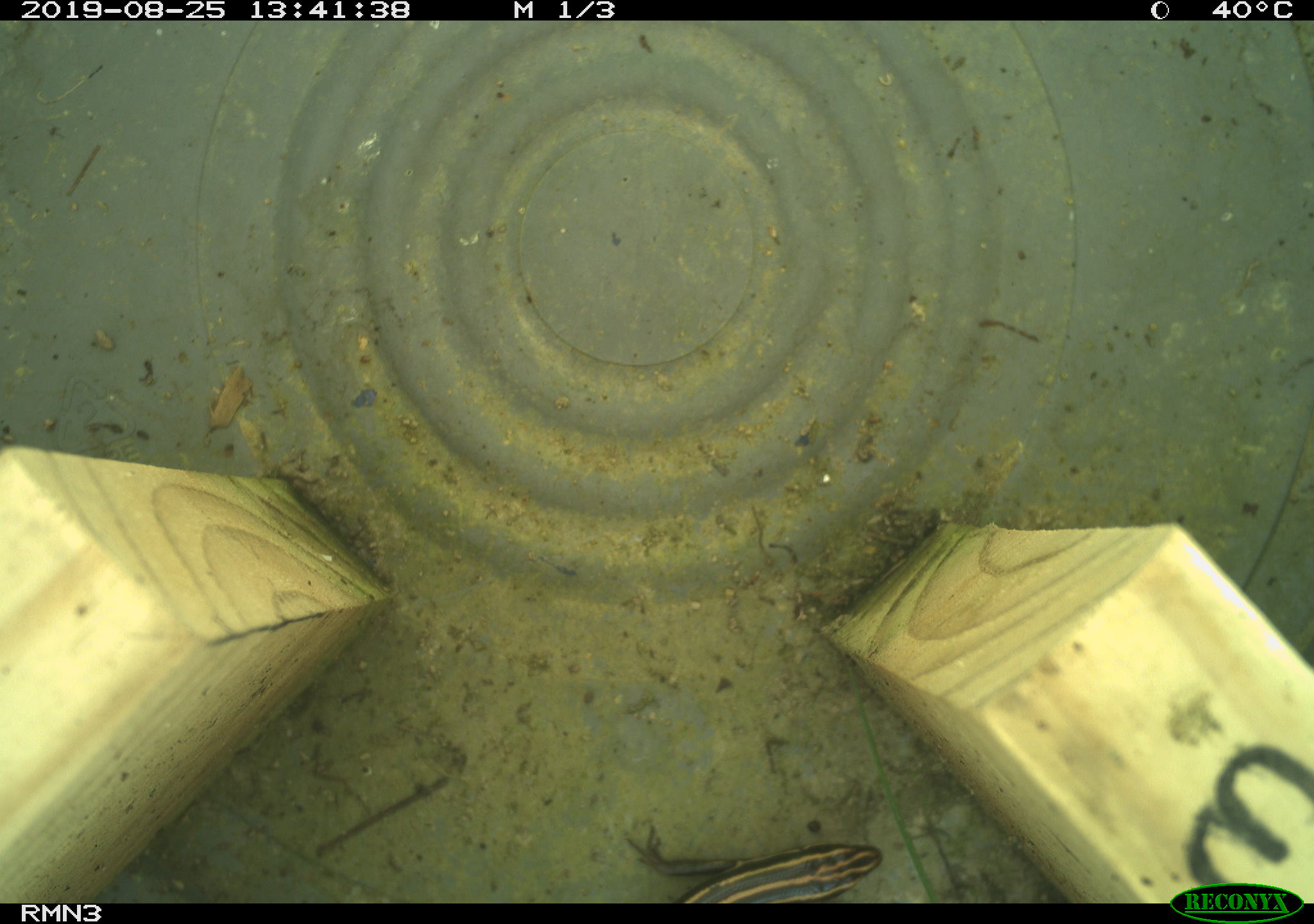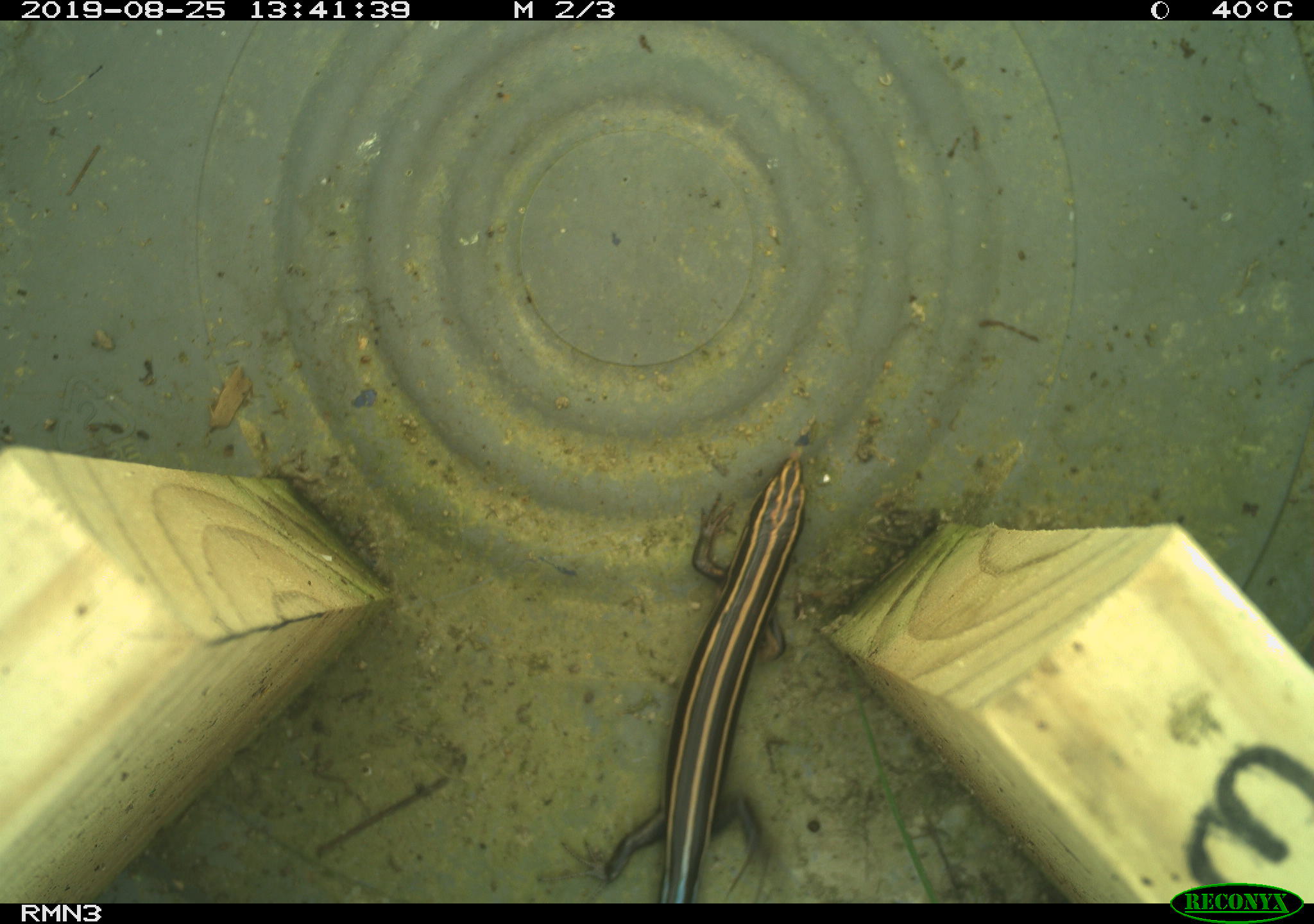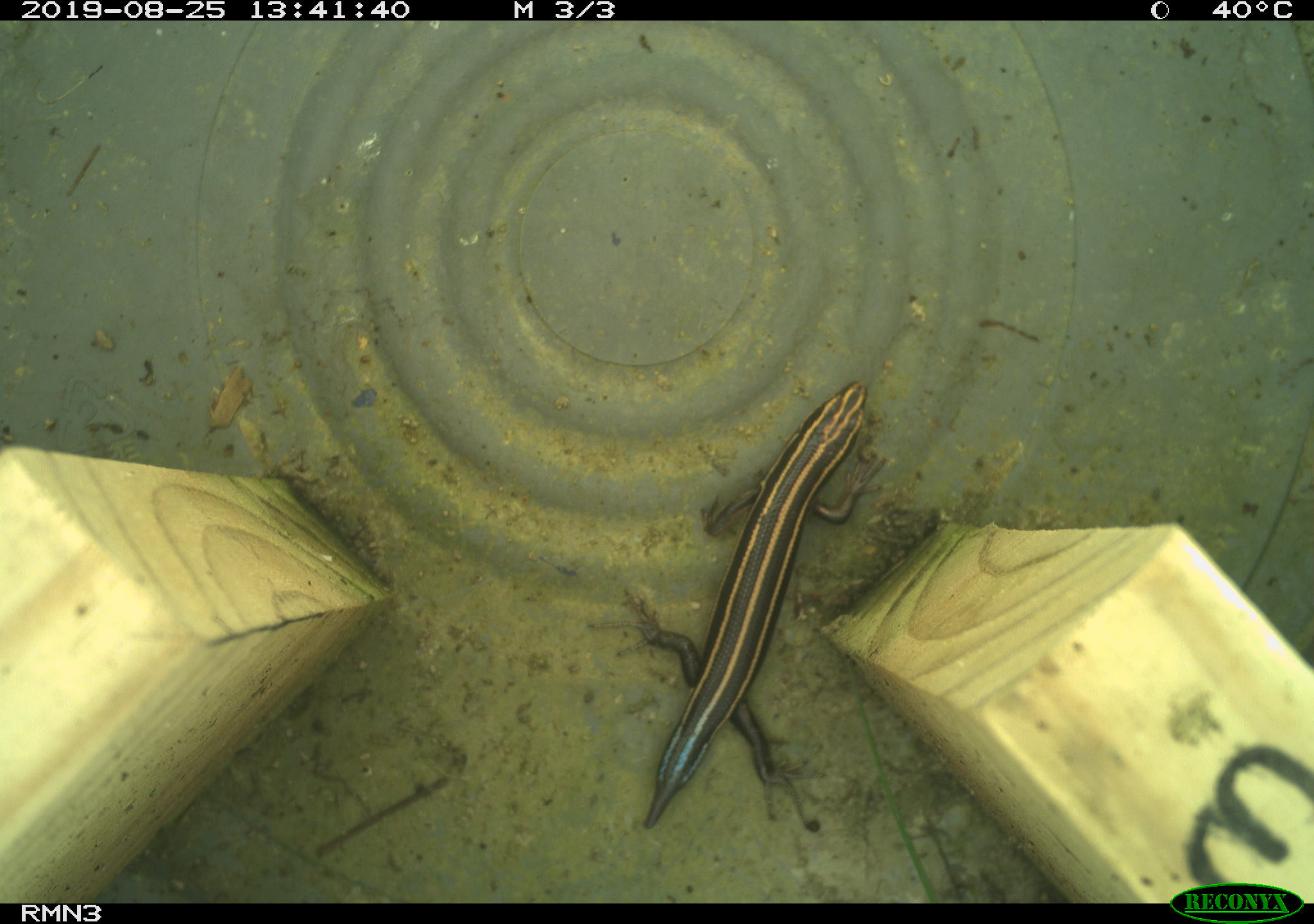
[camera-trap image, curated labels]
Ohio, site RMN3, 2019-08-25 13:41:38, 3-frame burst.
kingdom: Animalia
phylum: Chordata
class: Reptilia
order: Squamata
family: Scincidae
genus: Plestiodon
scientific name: Plestiodon fasciatus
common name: common five-lined skink